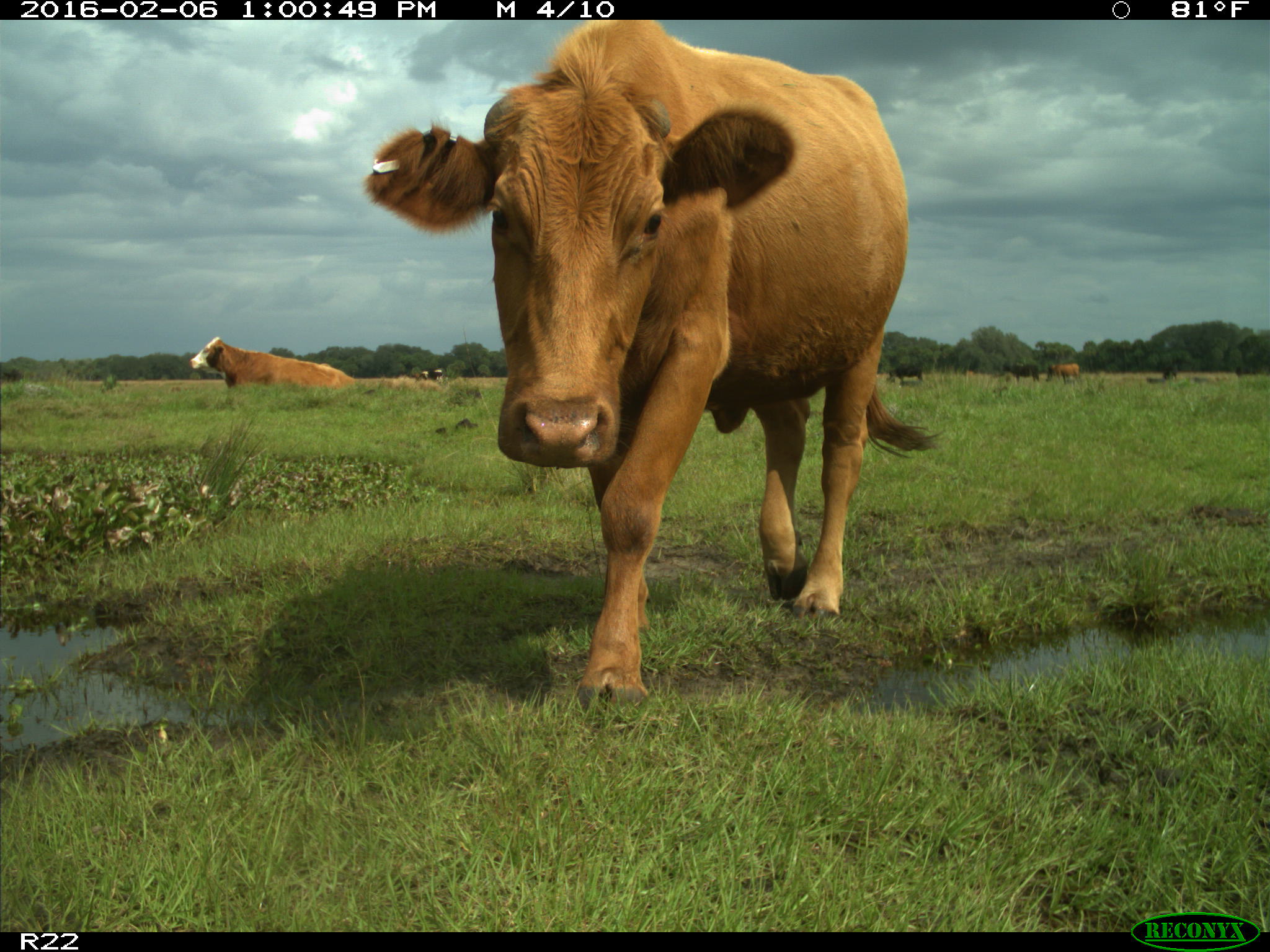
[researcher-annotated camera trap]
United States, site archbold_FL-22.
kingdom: Animalia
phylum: Chordata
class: Mammalia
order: Artiodactyla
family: Bovidae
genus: Bos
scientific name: Bos taurus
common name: domestic cow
Bos taurus (domestic cow).